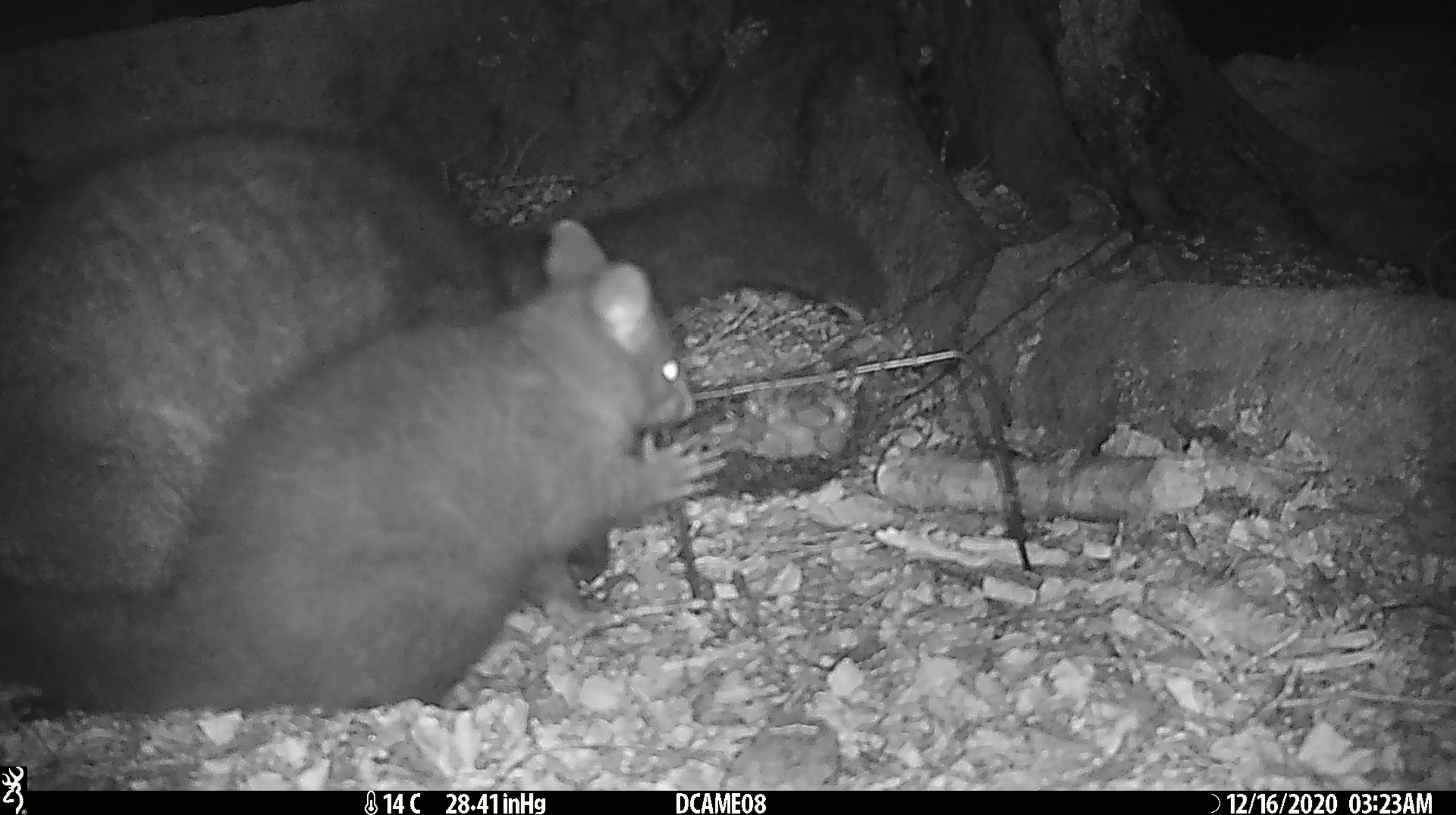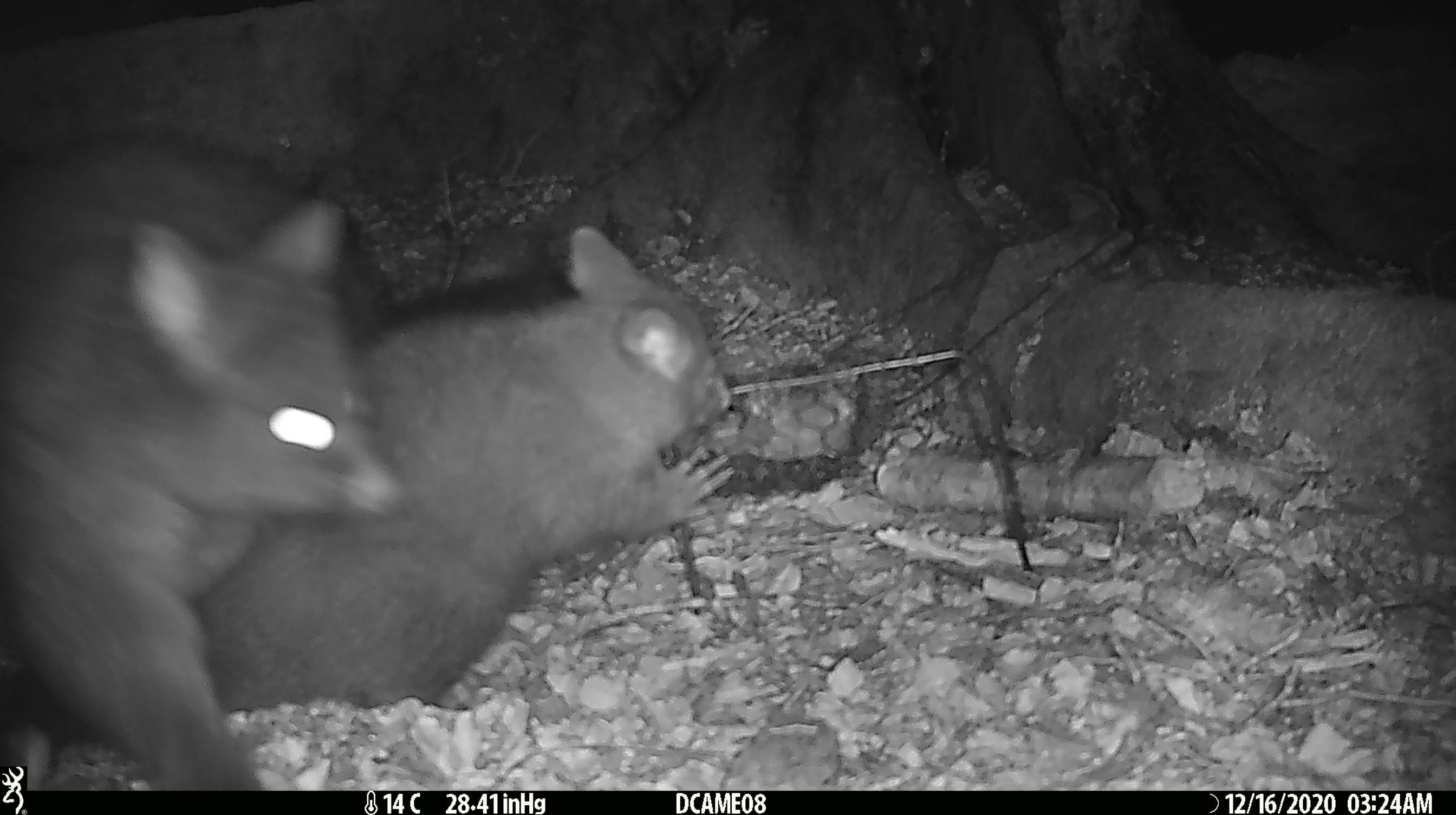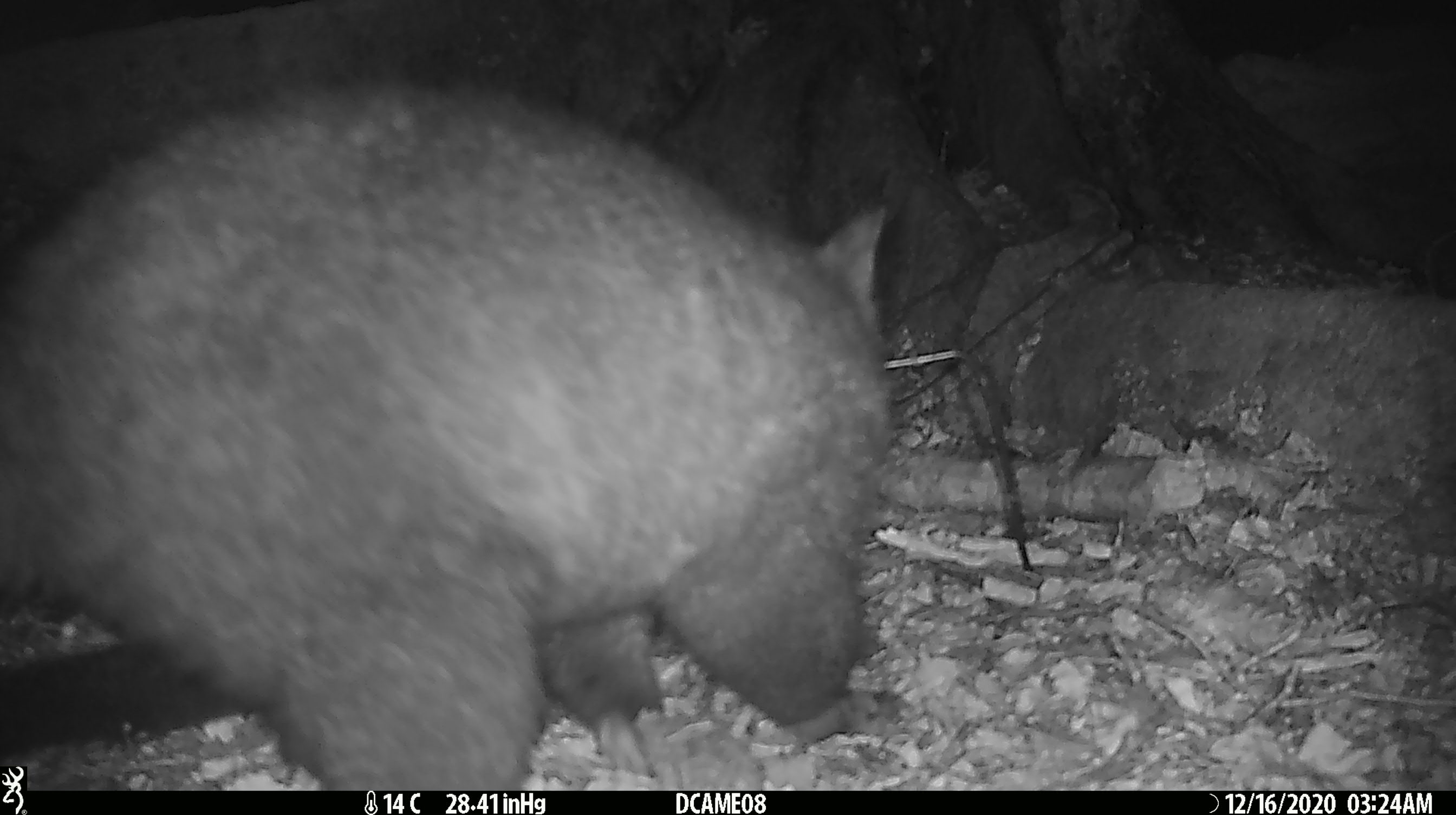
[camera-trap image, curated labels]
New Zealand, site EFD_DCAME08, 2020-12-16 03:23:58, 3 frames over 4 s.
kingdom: Animalia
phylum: Chordata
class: Mammalia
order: Diprotodontia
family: Phalangeridae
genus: Trichosurus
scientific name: Trichosurus vulpecula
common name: common brushtail possum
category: possum